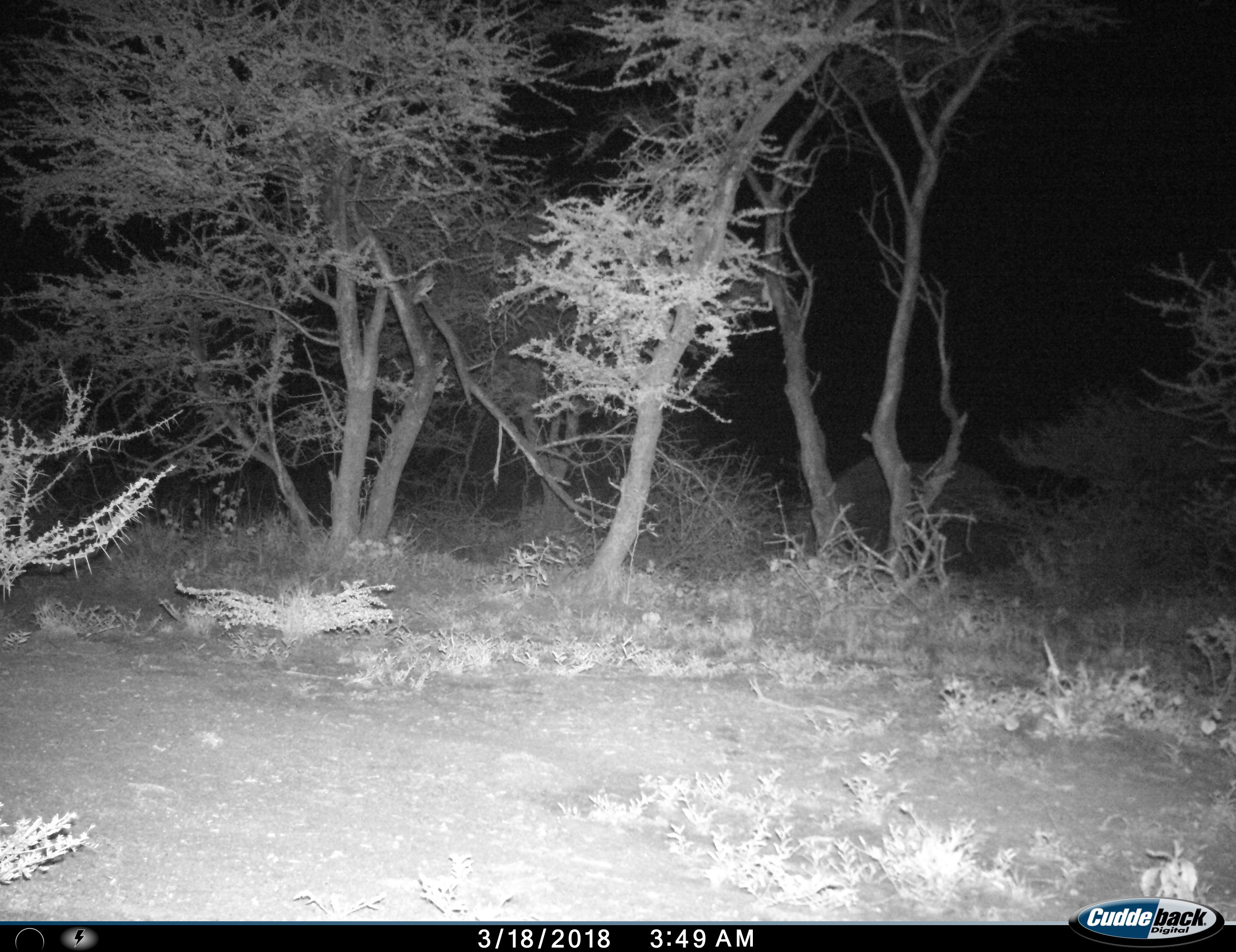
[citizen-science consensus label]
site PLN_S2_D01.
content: unidentified animal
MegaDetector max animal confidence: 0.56